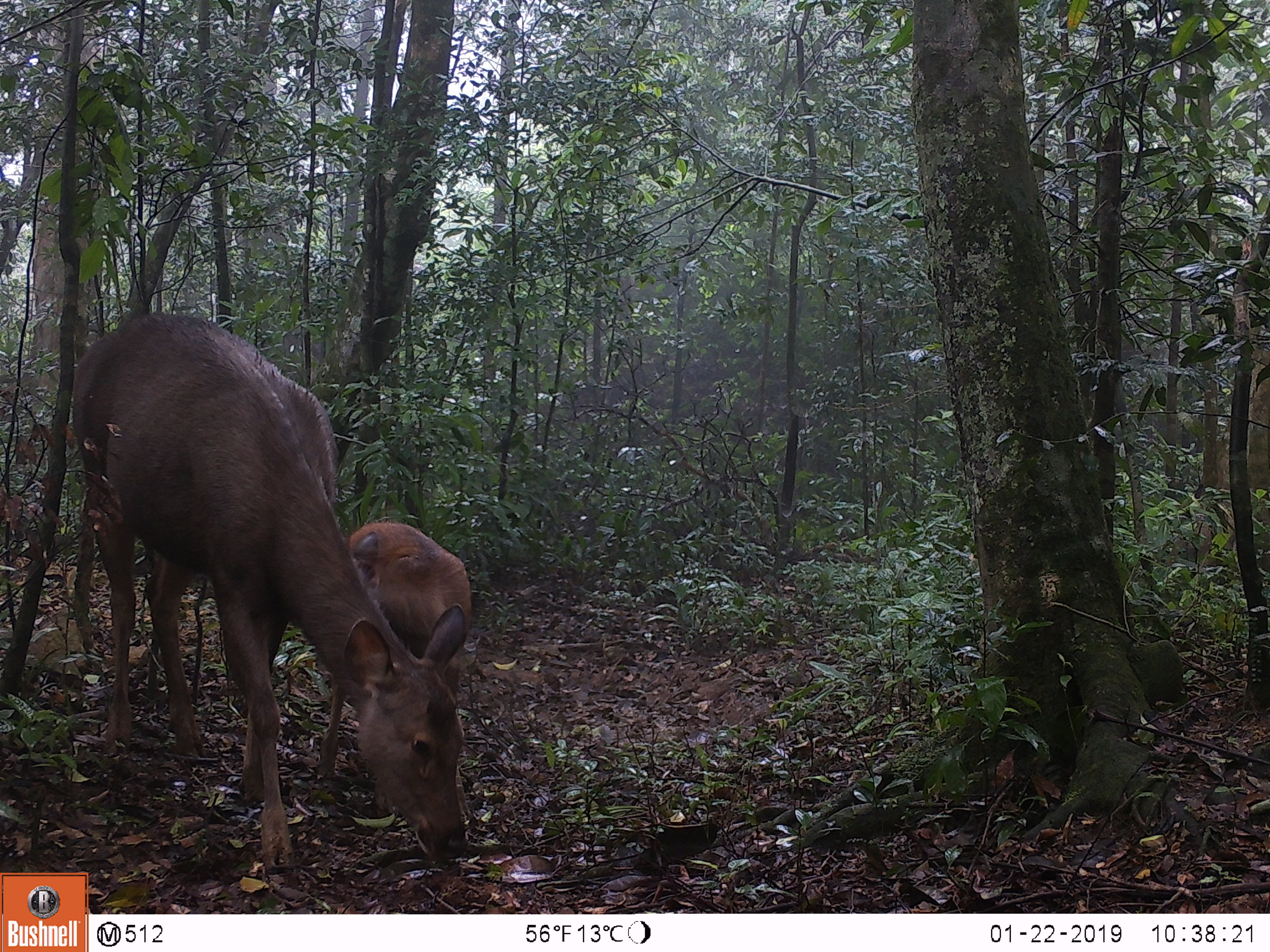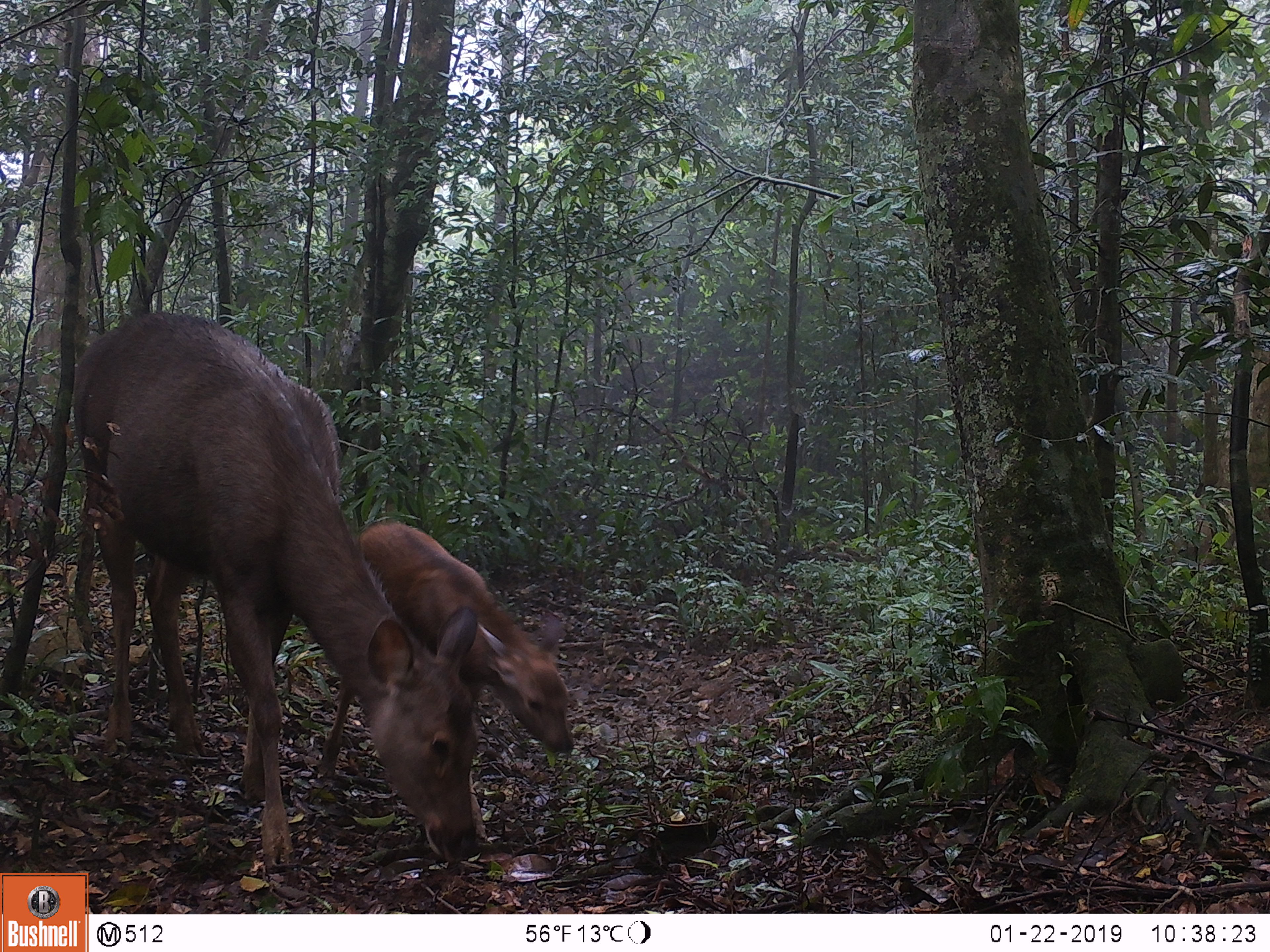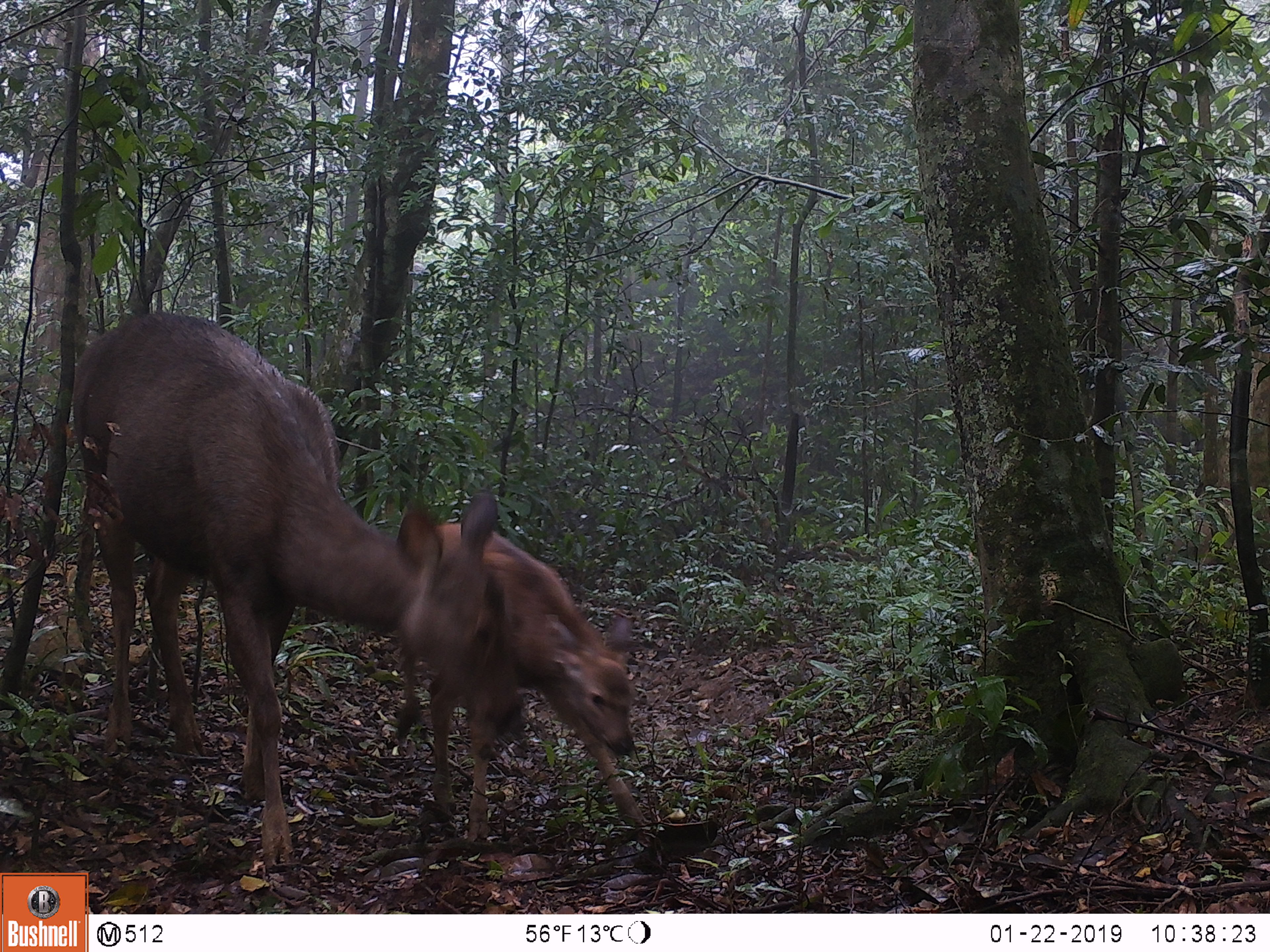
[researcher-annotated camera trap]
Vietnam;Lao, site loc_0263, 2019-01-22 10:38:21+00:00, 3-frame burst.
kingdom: Animalia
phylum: Chordata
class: Mammalia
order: Artiodactyla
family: Cervidae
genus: Rusa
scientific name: Rusa unicolor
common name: sambar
Sambar (Rusa unicolor). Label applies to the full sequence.